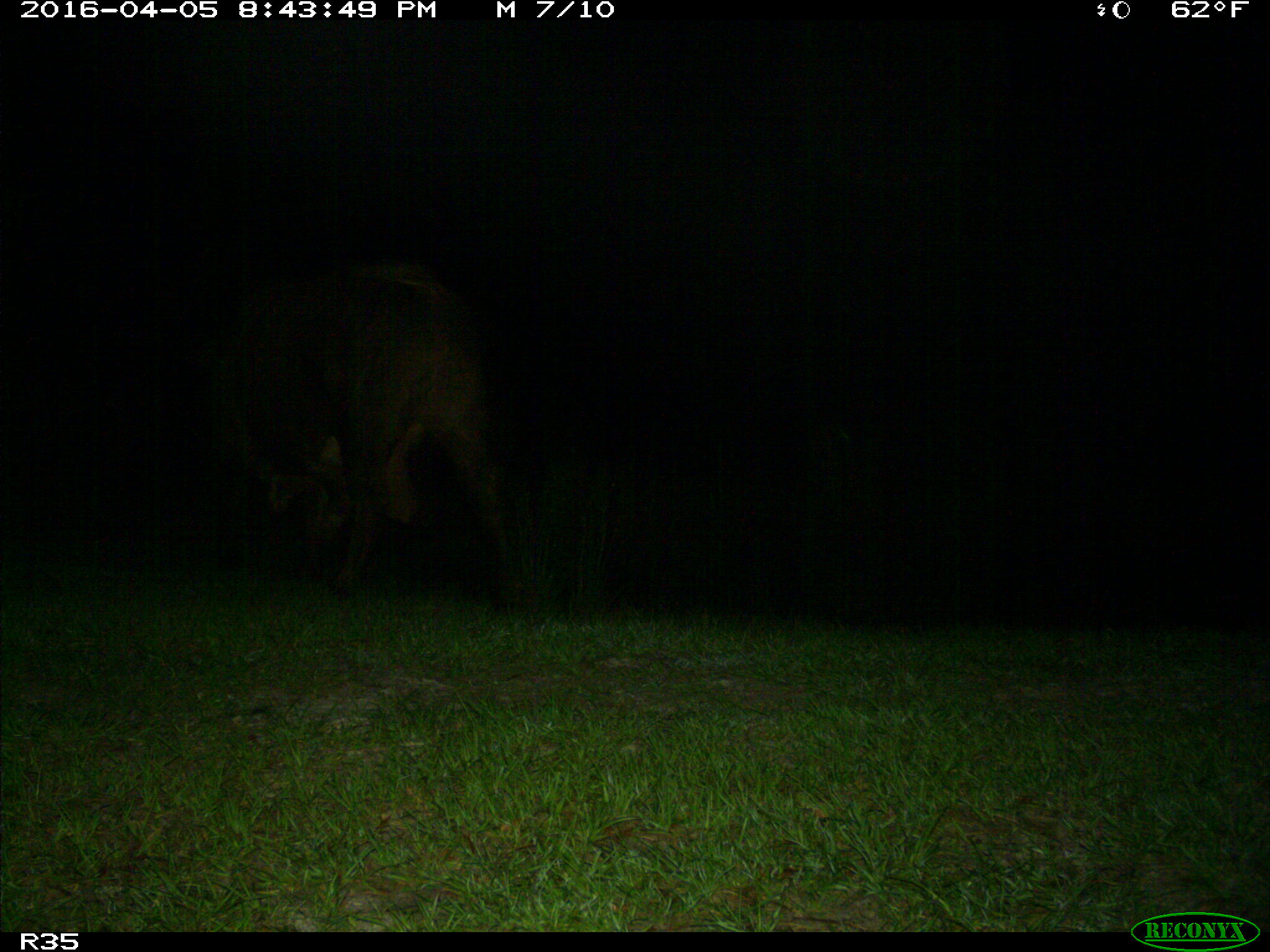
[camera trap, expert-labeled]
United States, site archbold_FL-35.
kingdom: Animalia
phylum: Chordata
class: Mammalia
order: Artiodactyla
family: Bovidae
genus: Bos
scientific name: Bos taurus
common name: domestic cow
Bos taurus (domestic cow).